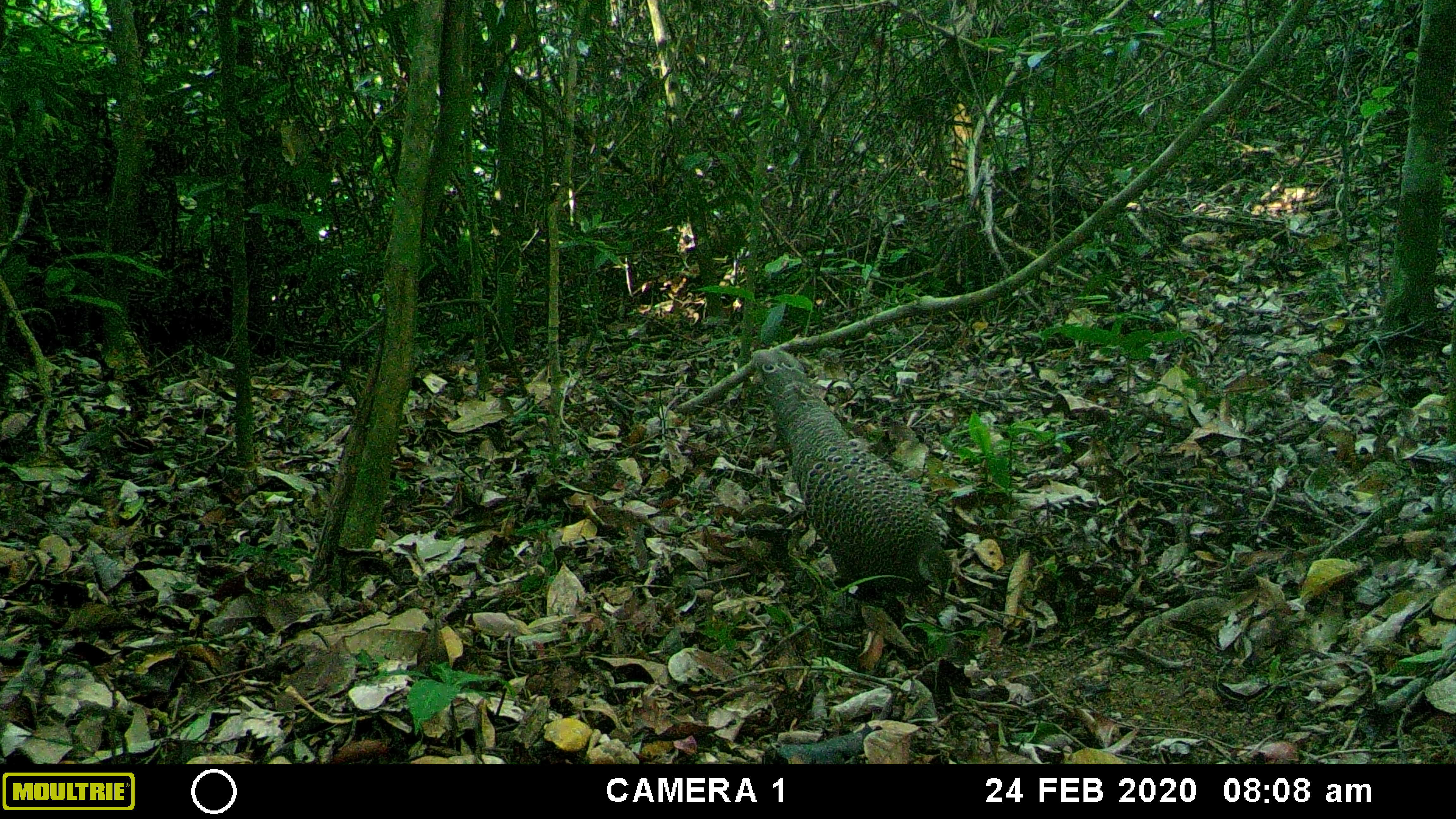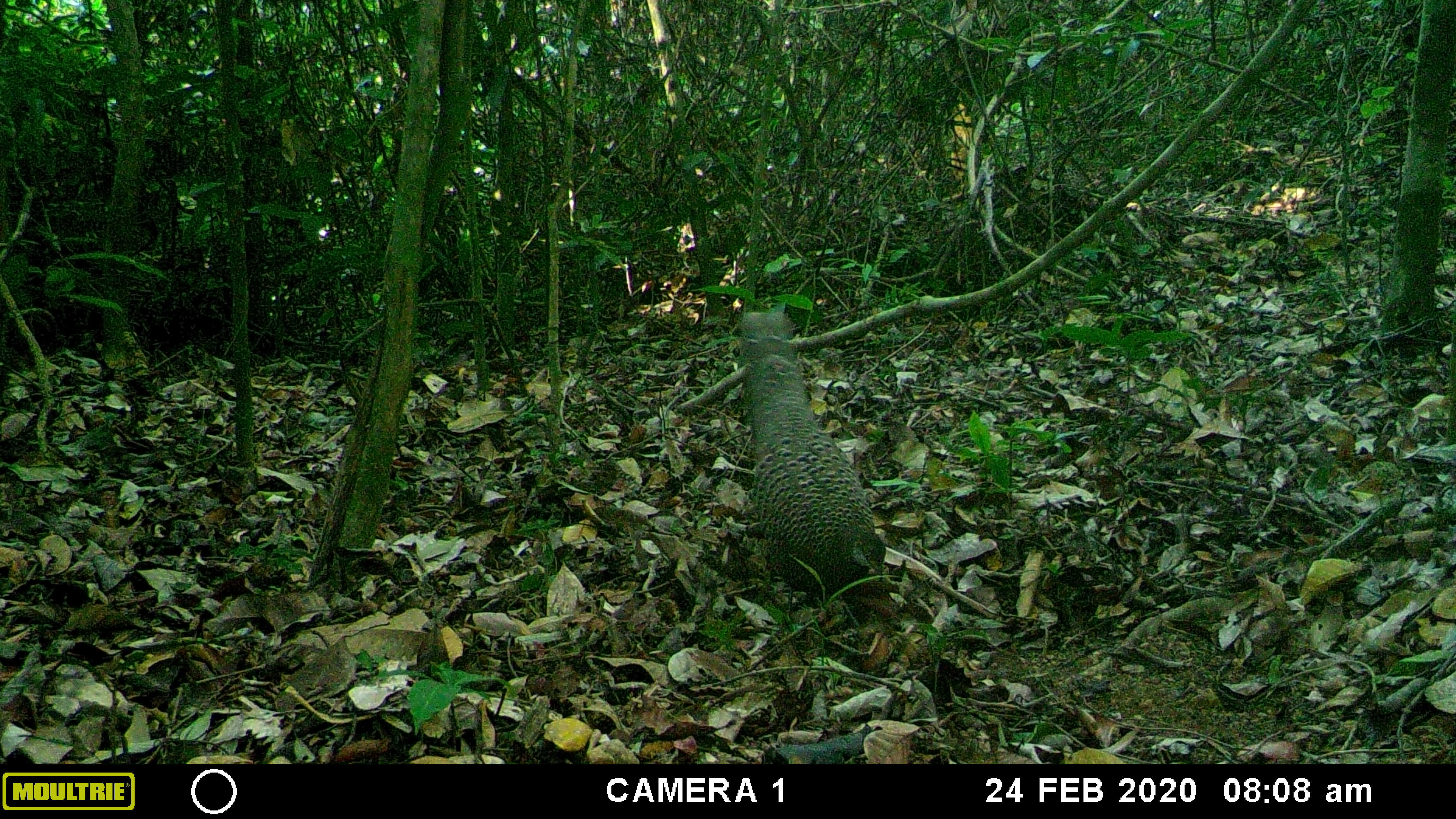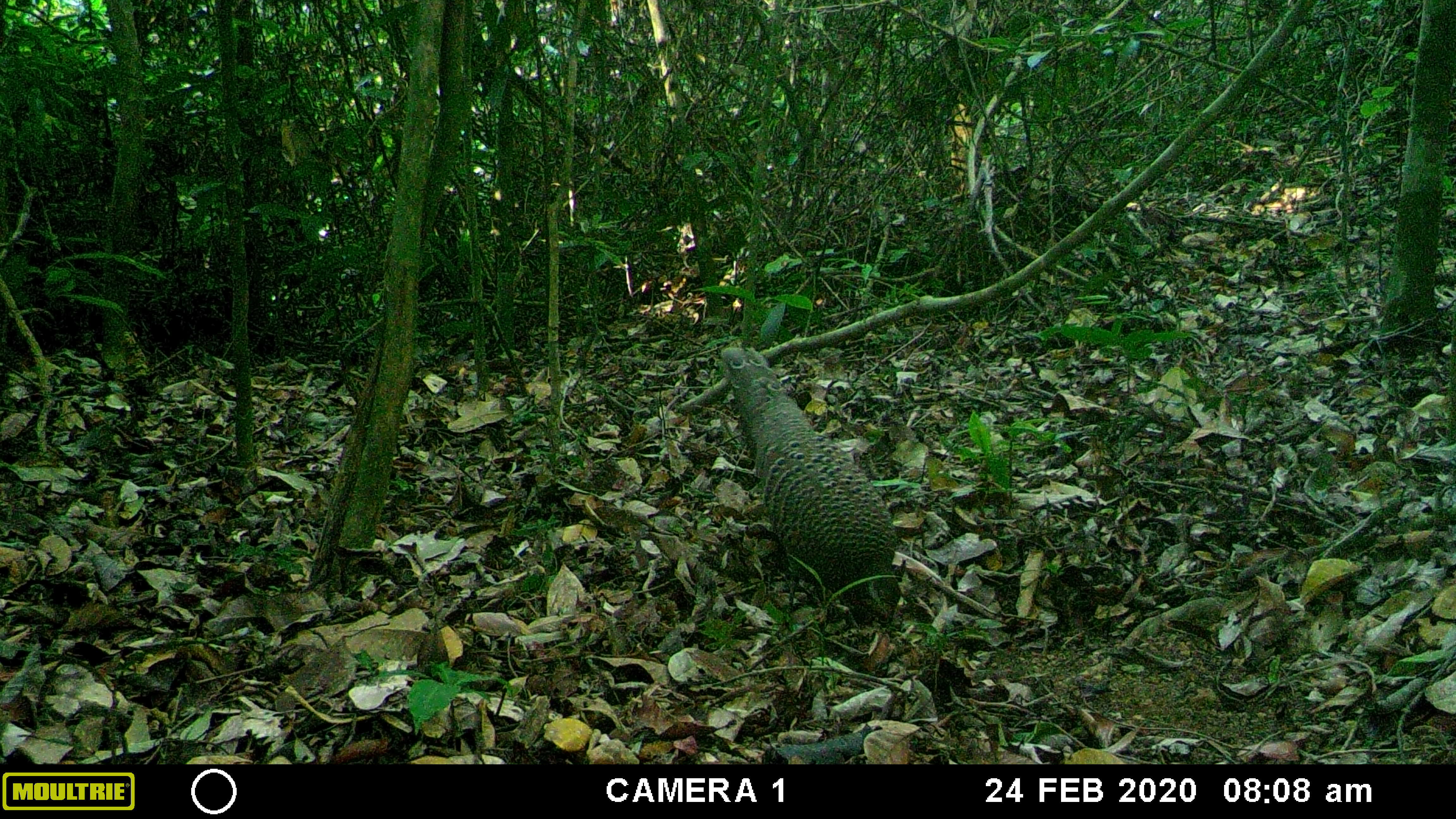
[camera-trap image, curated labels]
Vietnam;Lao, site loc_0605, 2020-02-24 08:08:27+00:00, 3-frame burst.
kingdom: Animalia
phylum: Chordata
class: Aves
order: Galliformes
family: Phasianidae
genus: Polyplectron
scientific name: Polyplectron bicalcaratum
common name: gray peacock-pheasant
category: grey peacock pheasant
Grey peacock pheasant (gray peacock-pheasant) (Polyplectron bicalcaratum). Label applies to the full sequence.